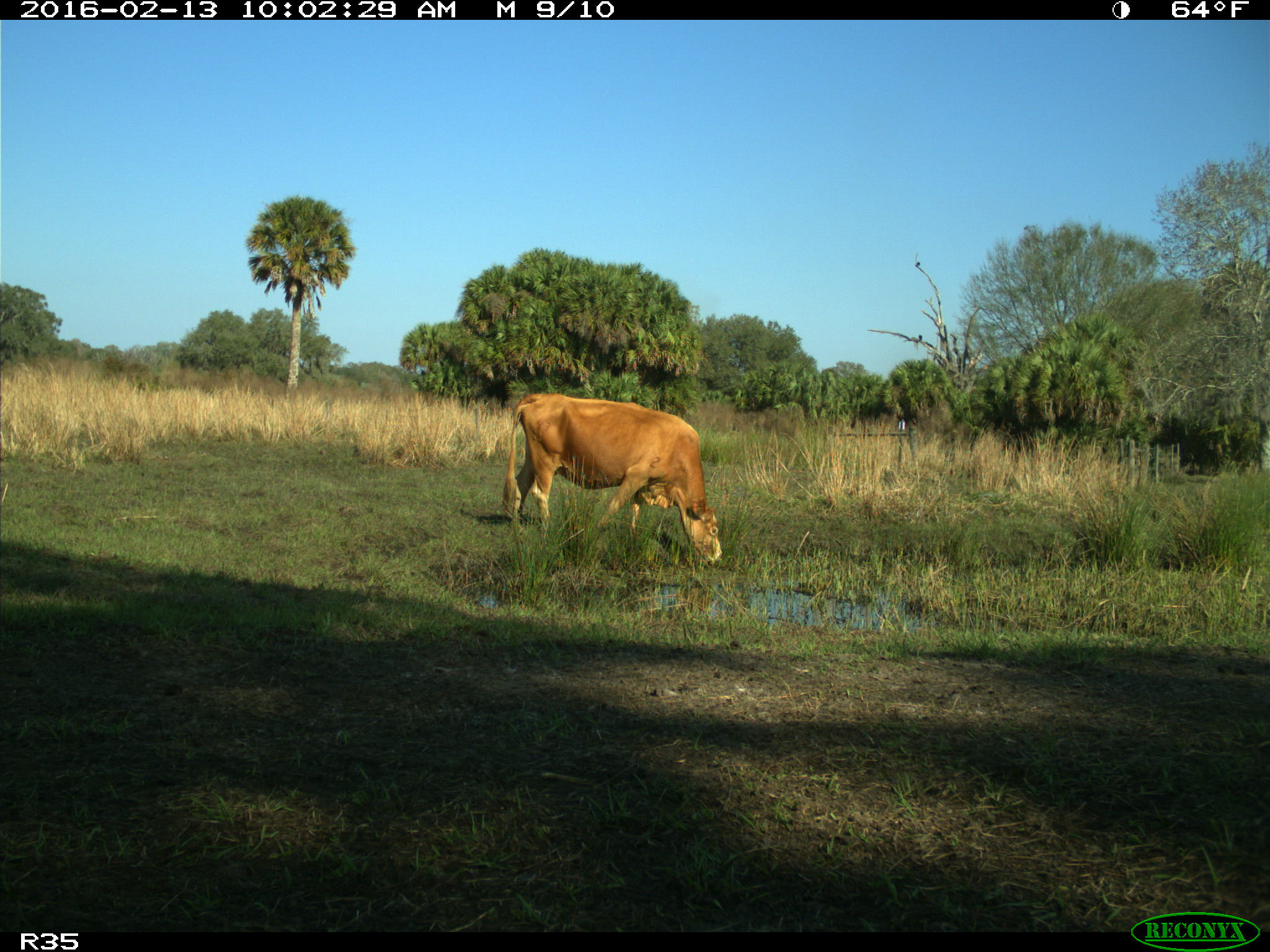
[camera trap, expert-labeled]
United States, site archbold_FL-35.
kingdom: Animalia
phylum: Chordata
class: Mammalia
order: Artiodactyla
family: Bovidae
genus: Bos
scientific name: Bos taurus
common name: domestic cow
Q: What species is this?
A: Bos taurus (domestic cow).